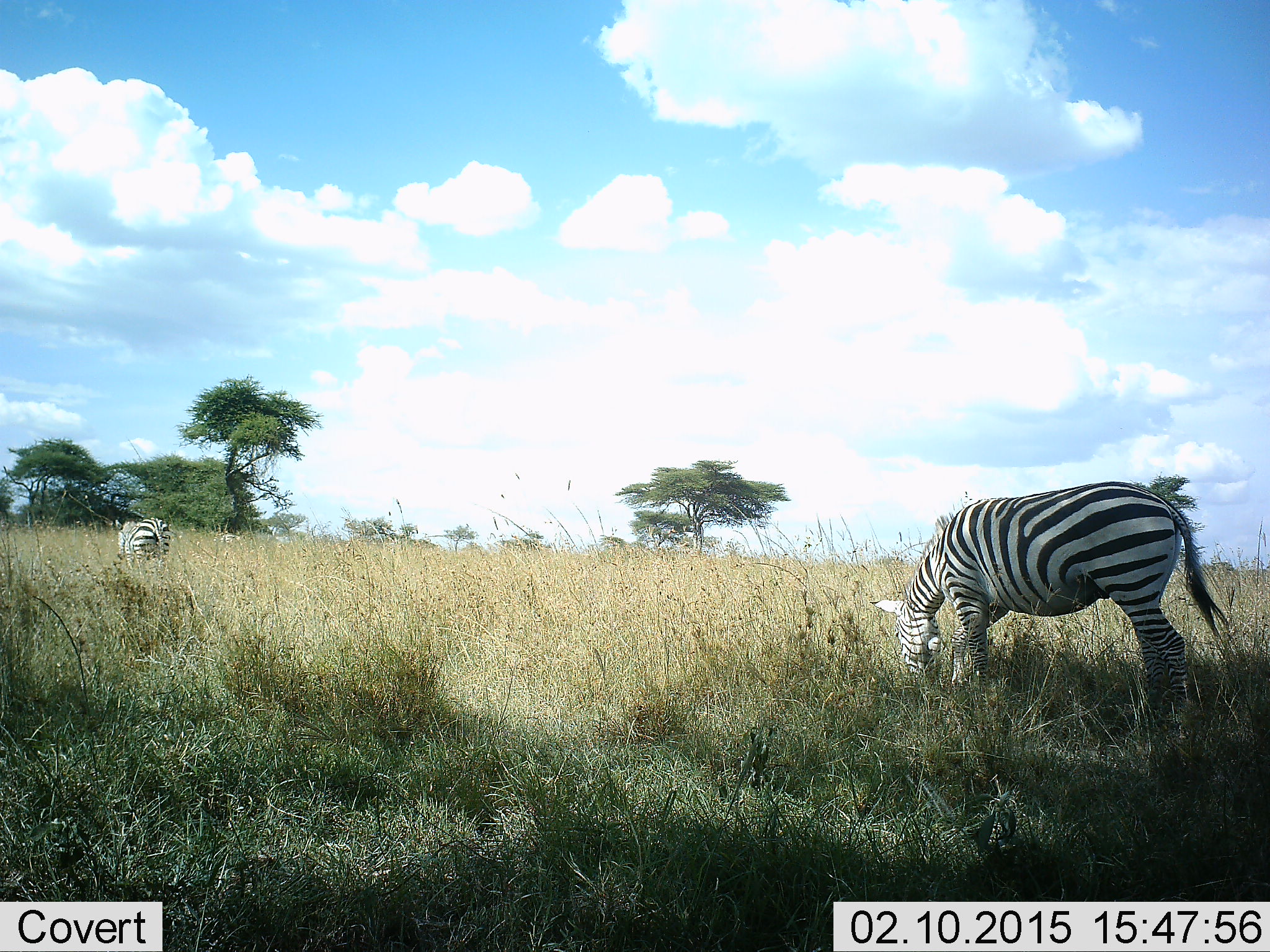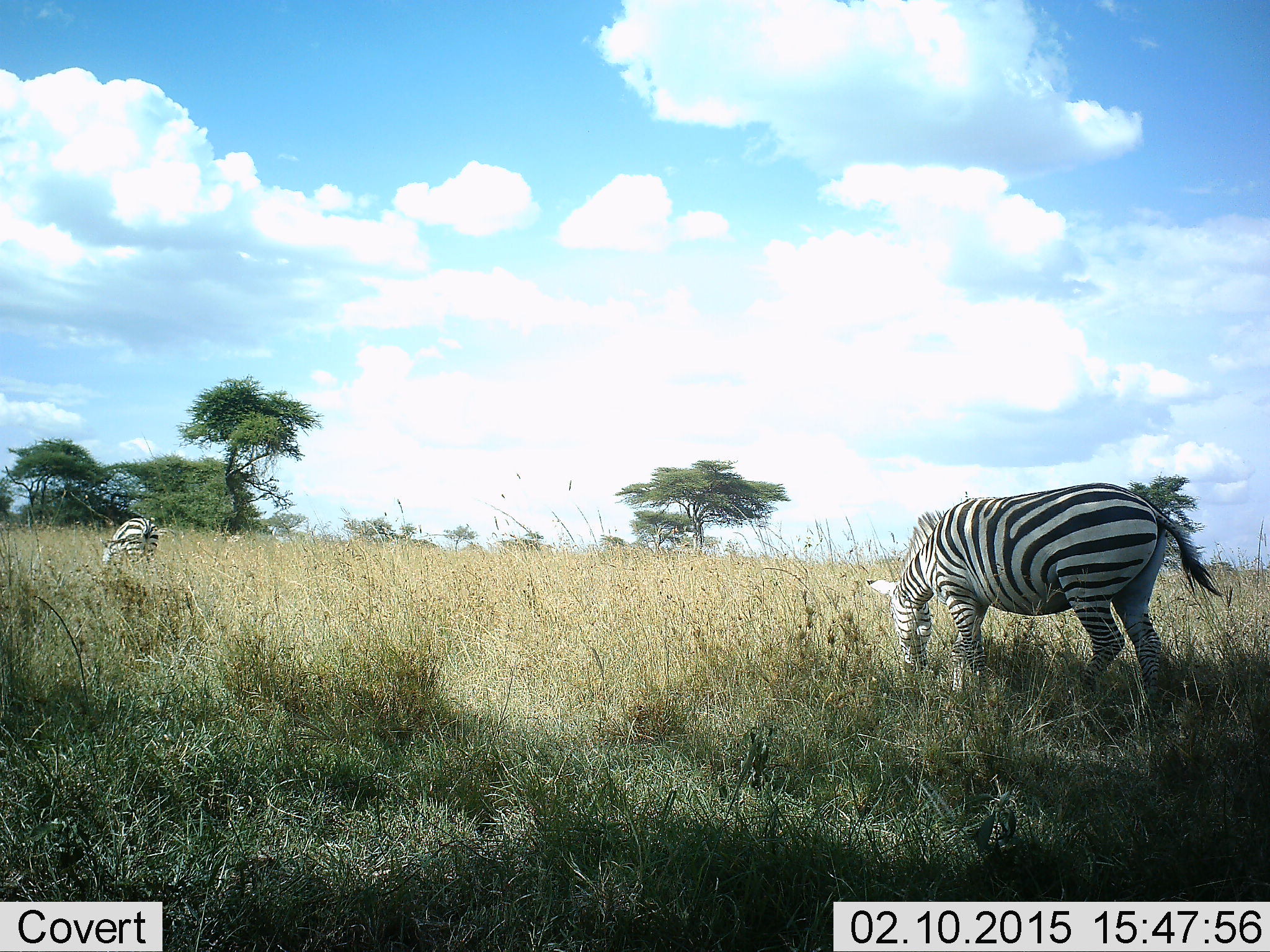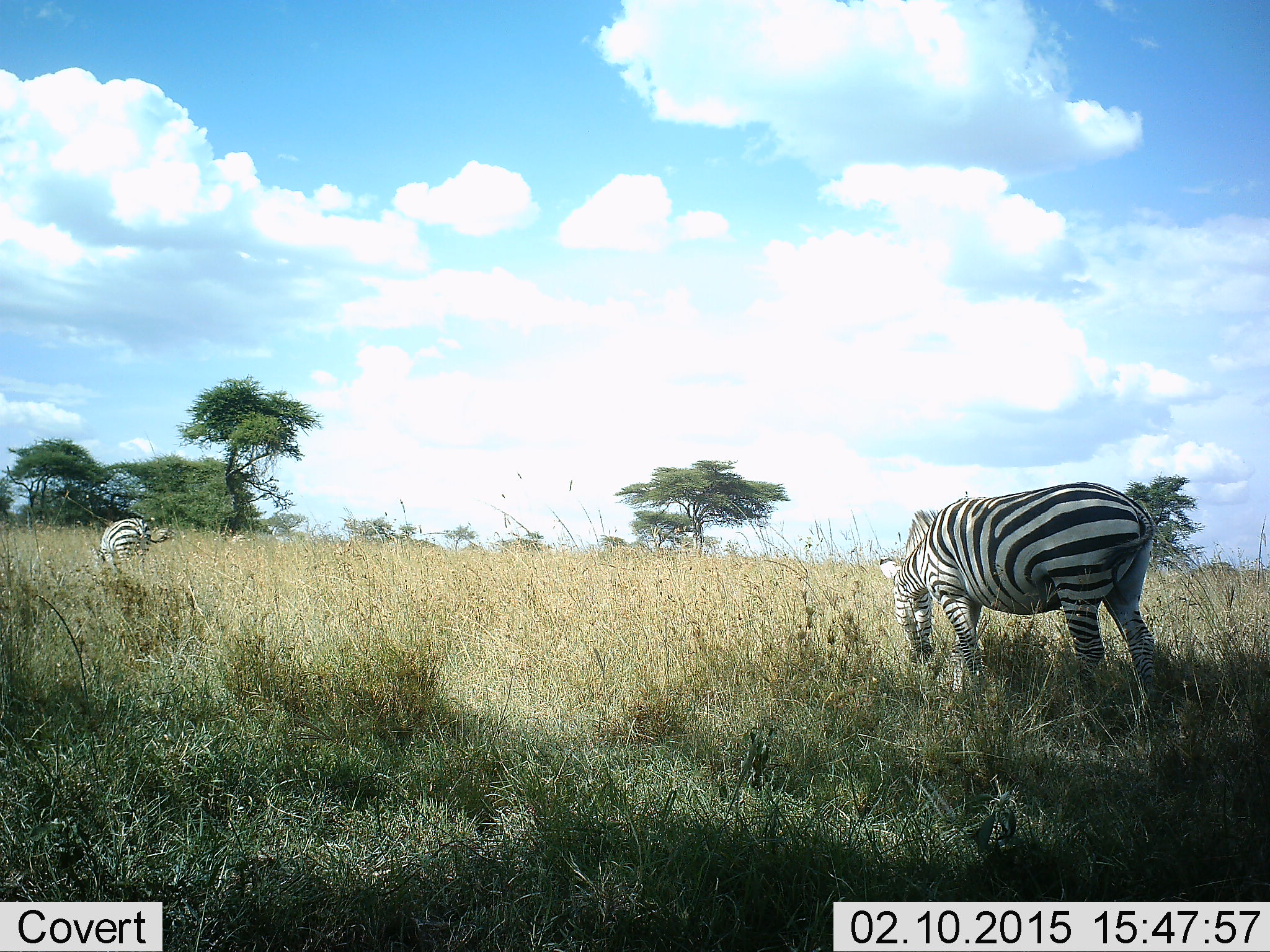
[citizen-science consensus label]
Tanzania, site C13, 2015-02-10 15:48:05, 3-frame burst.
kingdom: Animalia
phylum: Chordata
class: Mammalia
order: Perissodactyla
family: Equidae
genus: Equus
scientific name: Equus quagga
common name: plains zebra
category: zebra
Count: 2.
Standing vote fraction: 20%.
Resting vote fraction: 0%.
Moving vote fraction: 10%.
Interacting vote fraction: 0%.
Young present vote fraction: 0%.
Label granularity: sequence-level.